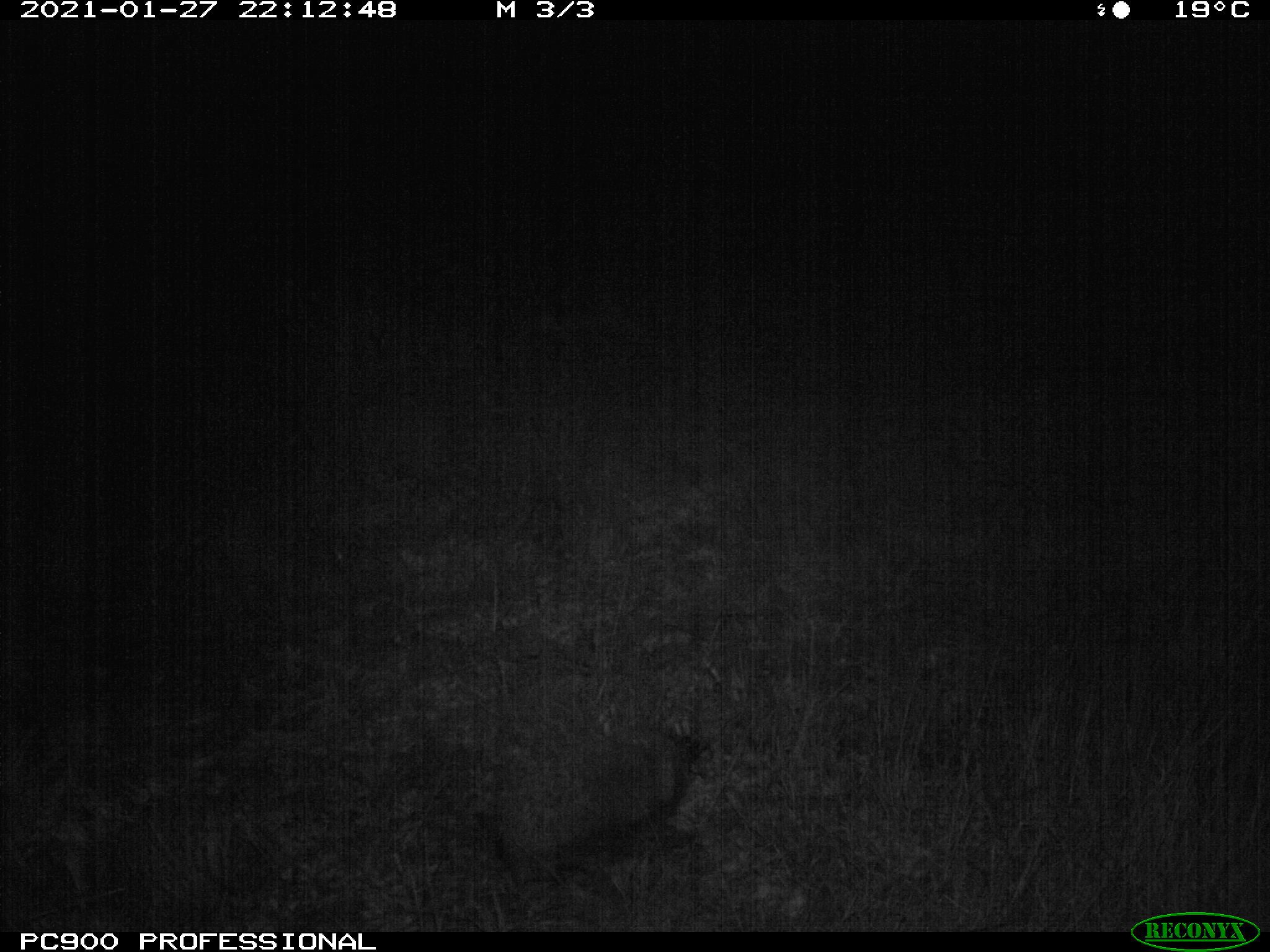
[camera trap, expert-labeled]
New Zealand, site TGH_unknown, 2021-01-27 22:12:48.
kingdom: Animalia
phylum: Chordata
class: Mammalia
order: Eulipotyphla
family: Erinaceidae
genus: Erinaceus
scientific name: Erinaceus europaeus europaeus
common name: european hedgehog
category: hedgehog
Hedgehog (european hedgehog) (Erinaceus europaeus europaeus).